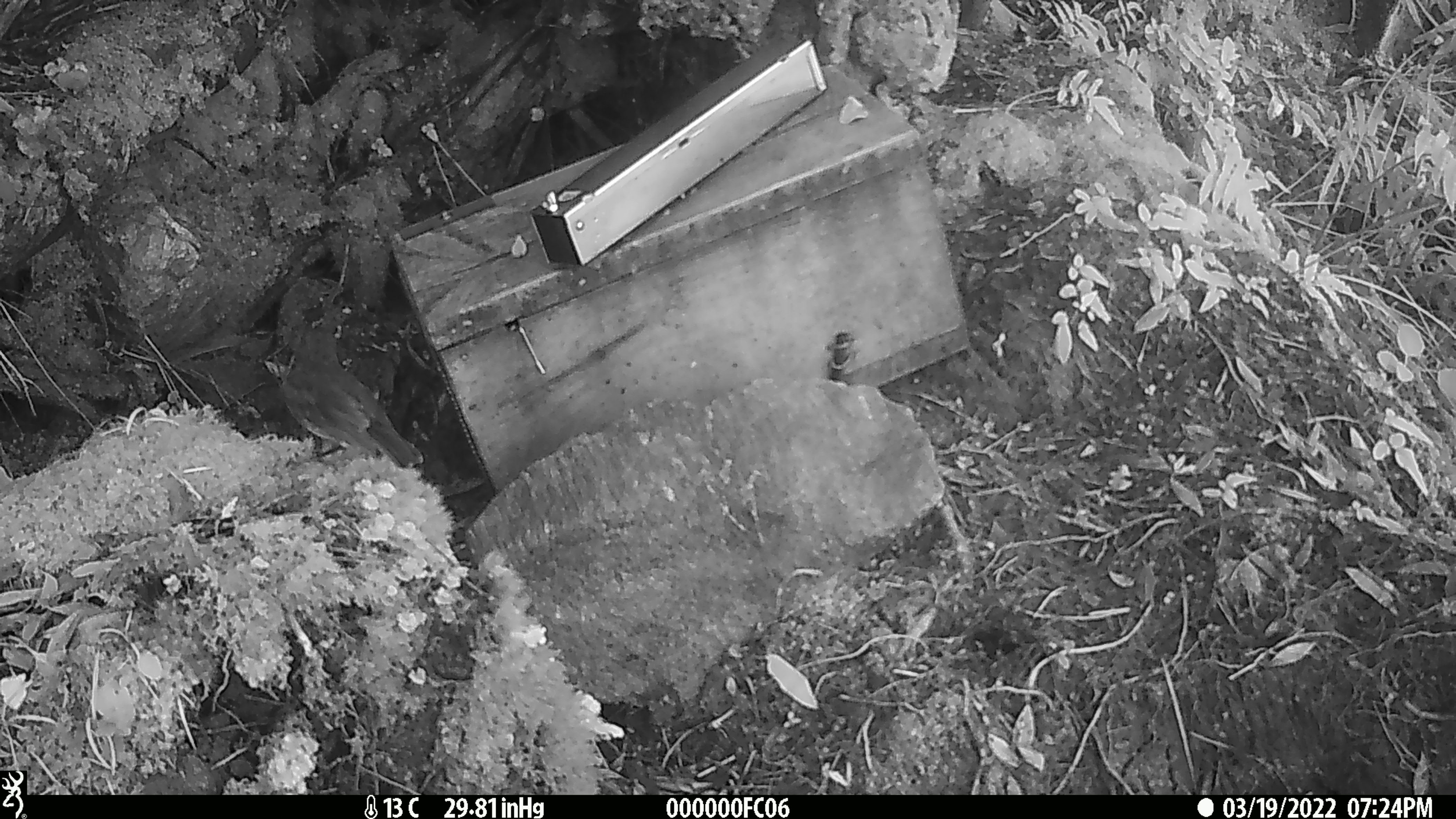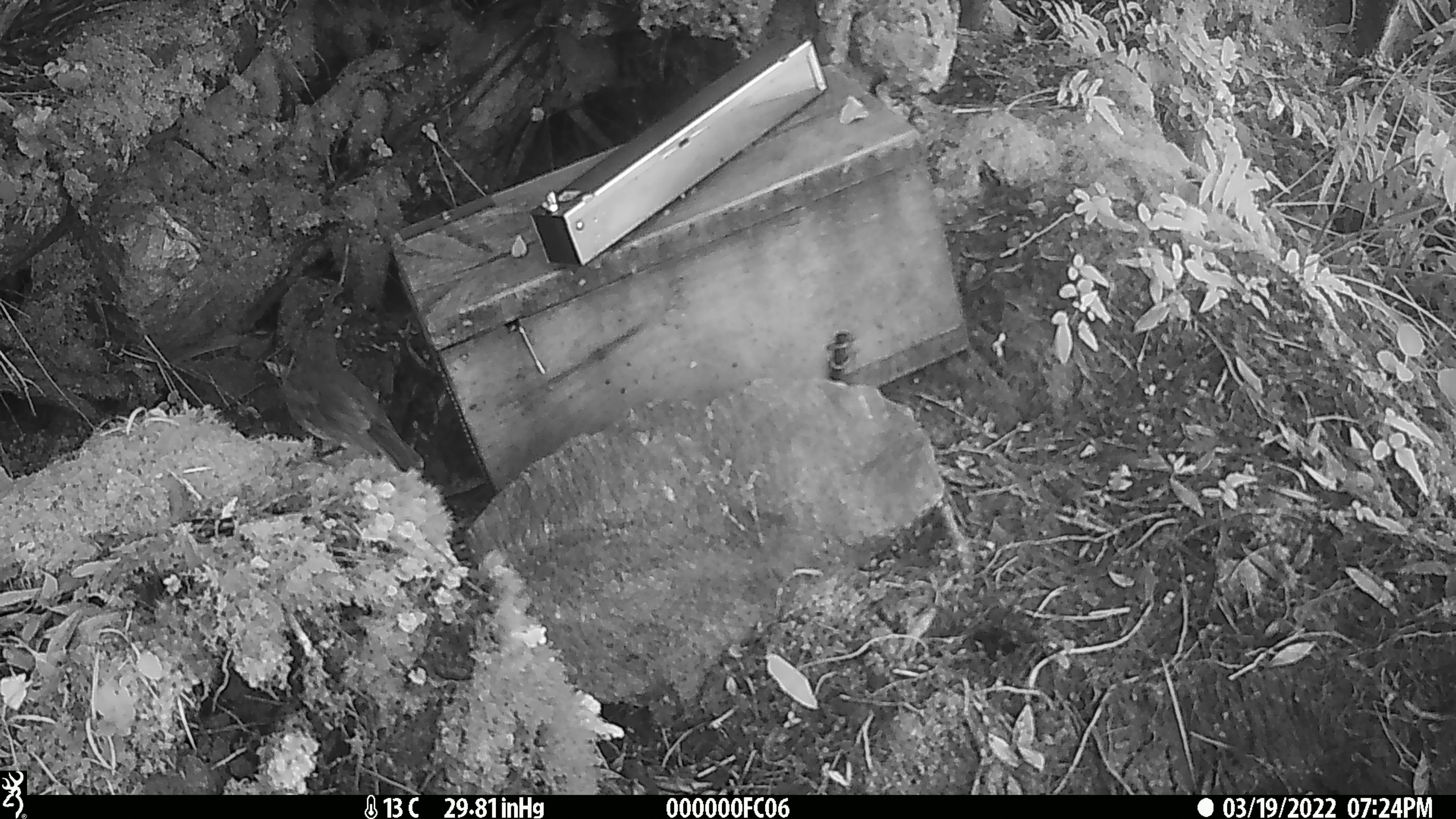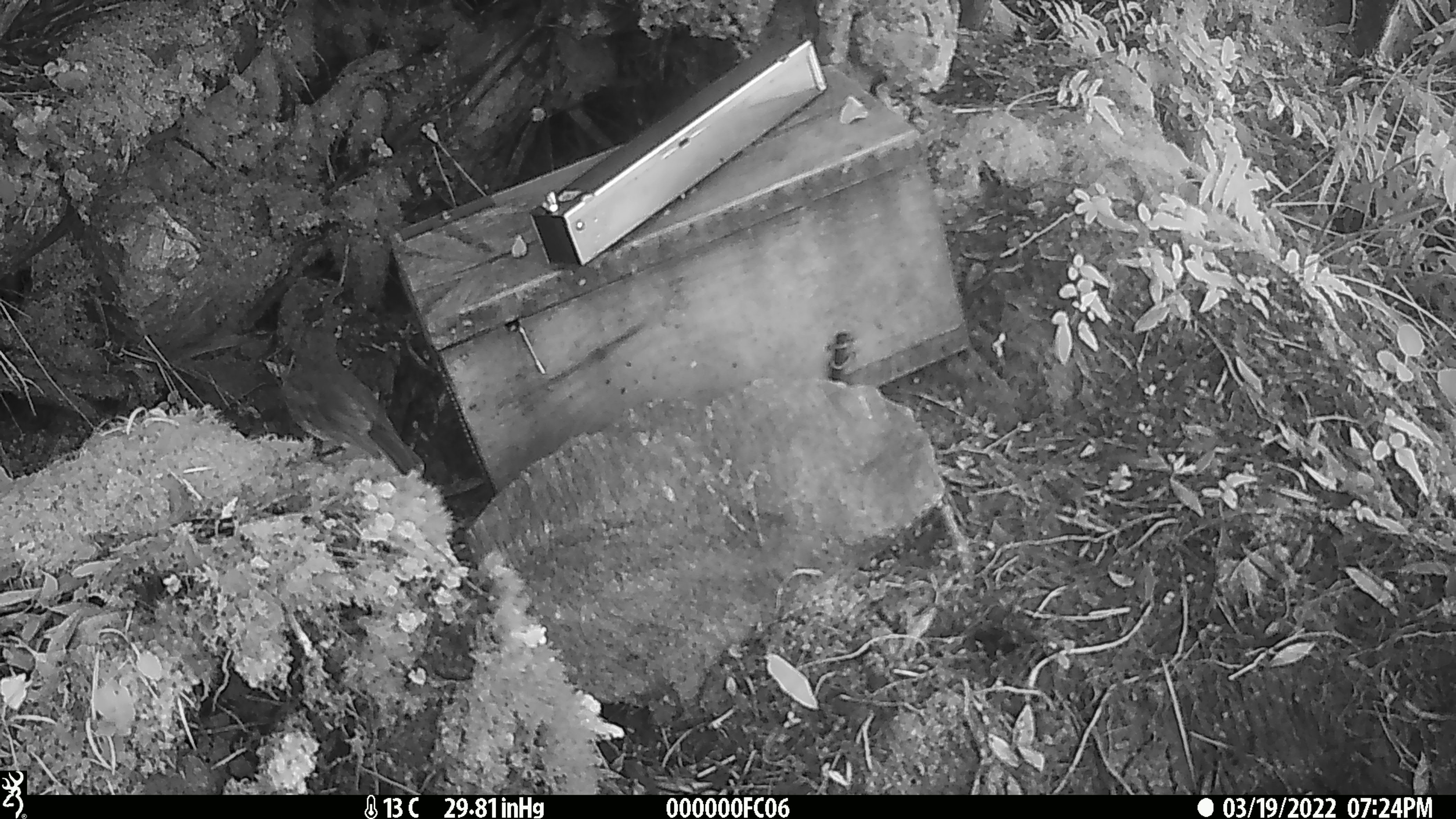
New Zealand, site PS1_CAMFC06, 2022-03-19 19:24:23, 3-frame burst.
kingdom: Animalia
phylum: Chordata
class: Aves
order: Passeriformes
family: Petroicidae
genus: Petroica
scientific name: Petroica australis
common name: new zealand robin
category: robin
Robin (new zealand robin) (Petroica australis).